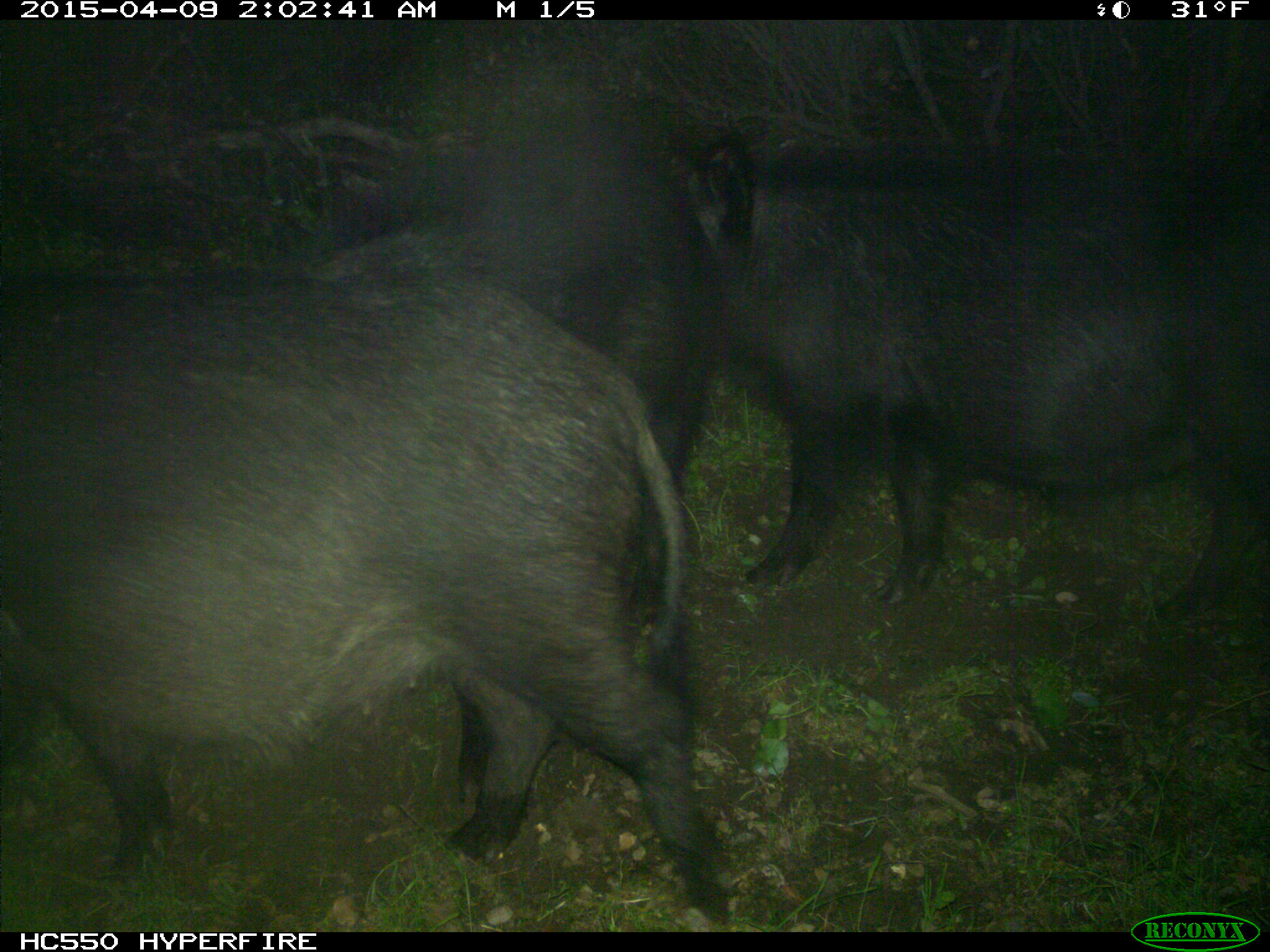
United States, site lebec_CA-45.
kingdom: Animalia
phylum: Chordata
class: Mammalia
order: Artiodactyla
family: Suidae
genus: Sus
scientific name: Sus scrofa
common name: wild boar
Sus scrofa (wild boar).